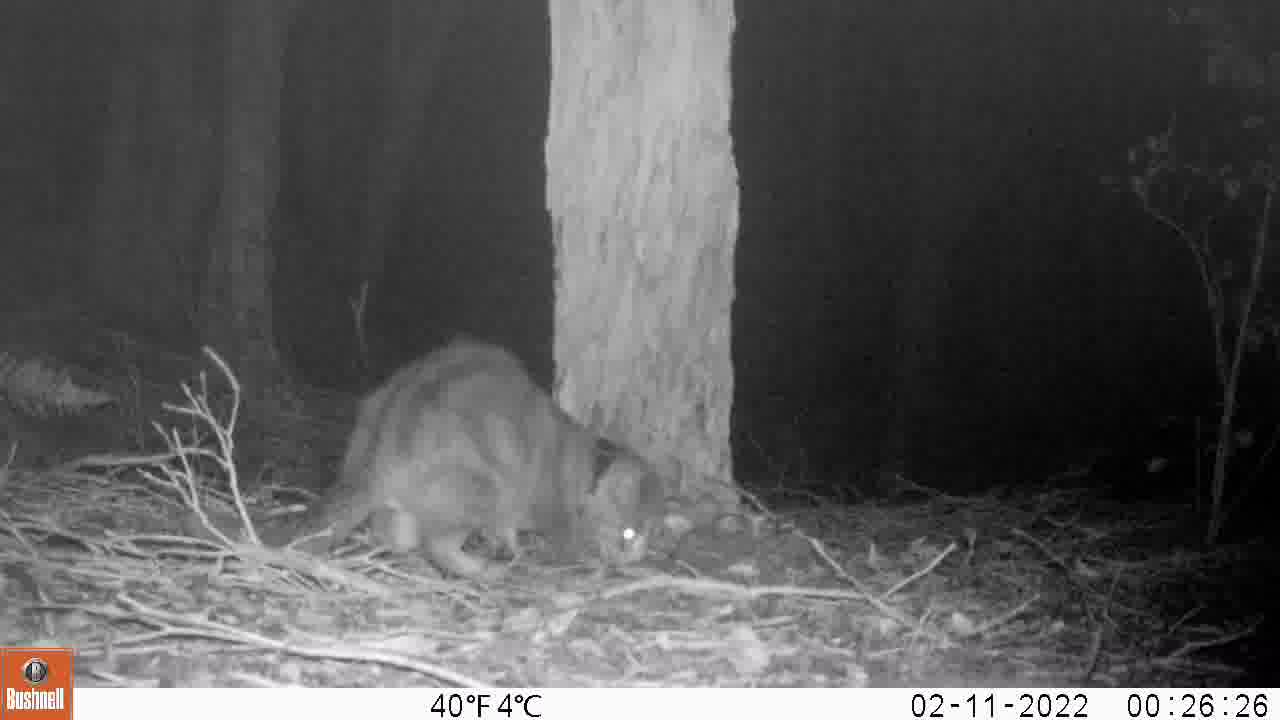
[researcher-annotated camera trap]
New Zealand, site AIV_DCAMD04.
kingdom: Animalia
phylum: Chordata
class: Mammalia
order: Carnivora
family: Felidae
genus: Felis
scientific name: Felis catus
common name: domestic cat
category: cat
Cat (domestic cat) (Felis catus).